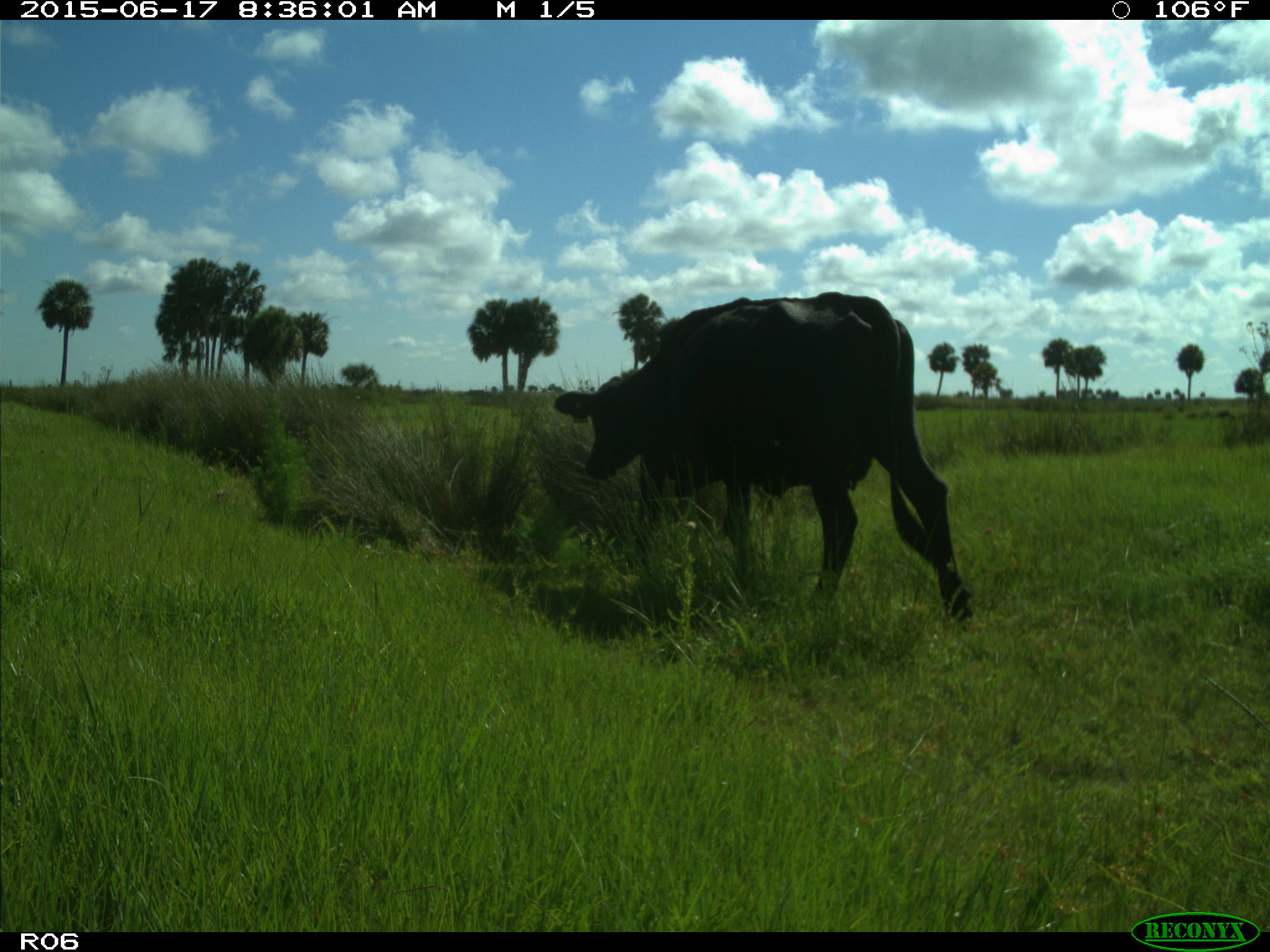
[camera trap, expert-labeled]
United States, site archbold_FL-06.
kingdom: Animalia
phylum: Chordata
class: Mammalia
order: Artiodactyla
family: Bovidae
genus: Bos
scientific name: Bos taurus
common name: domestic cow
Bos taurus (domestic cow).